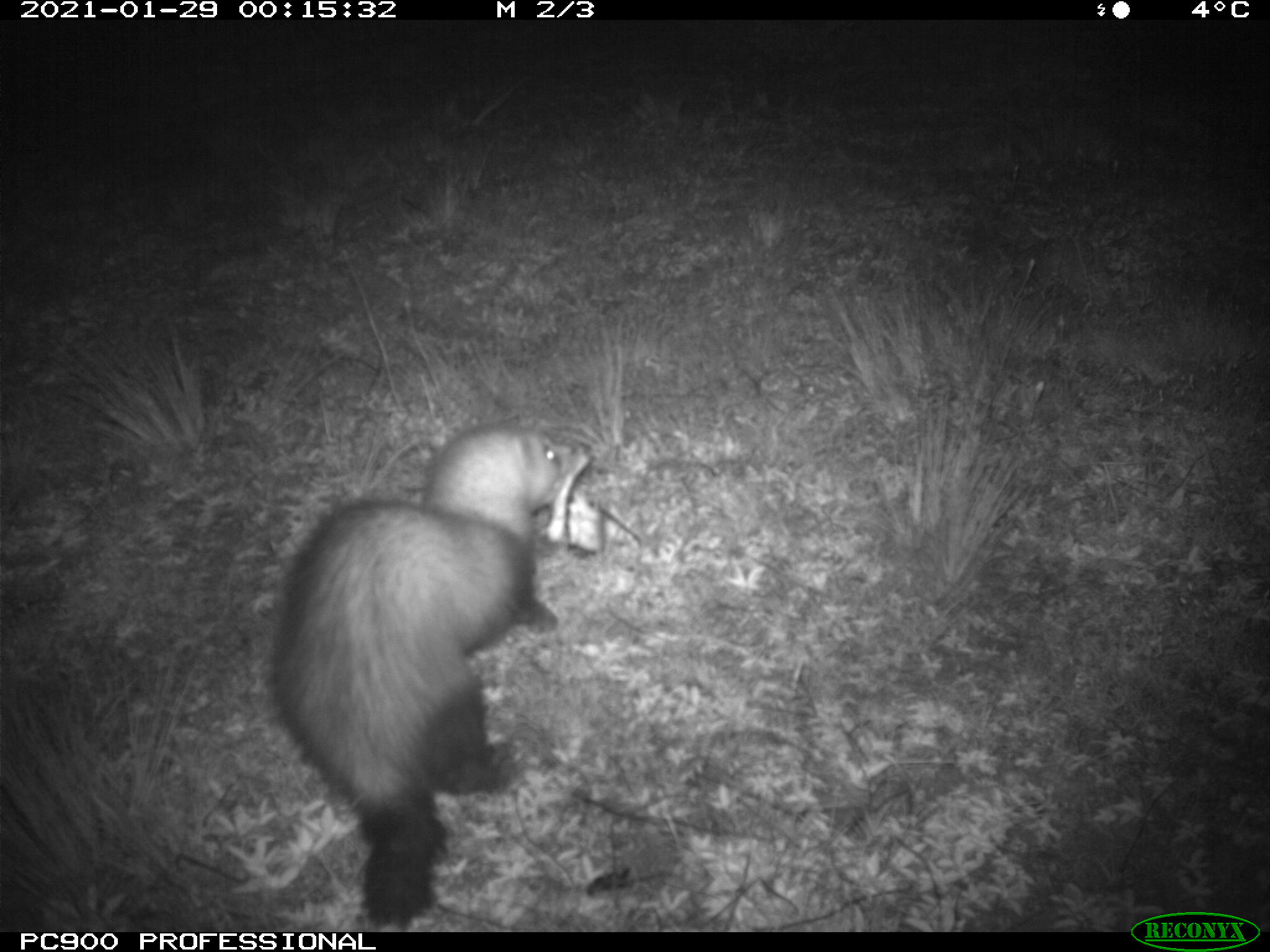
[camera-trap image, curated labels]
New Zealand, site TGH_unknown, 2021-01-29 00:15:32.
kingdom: Animalia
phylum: Chordata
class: Mammalia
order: Carnivora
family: Mustelidae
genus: Mustela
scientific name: Mustela furo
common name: ferret